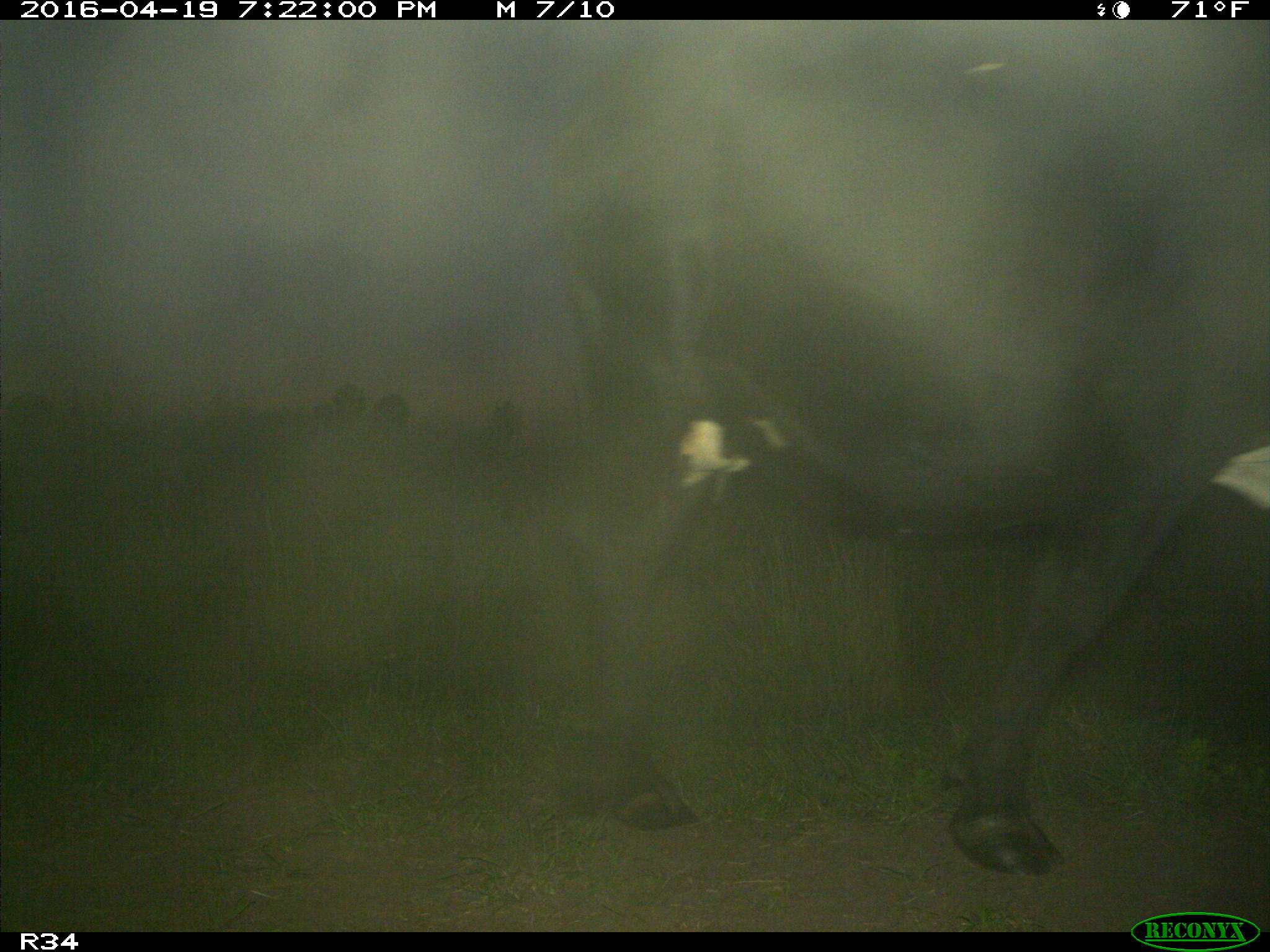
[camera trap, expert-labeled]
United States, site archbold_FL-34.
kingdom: Animalia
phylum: Chordata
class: Mammalia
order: Artiodactyla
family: Bovidae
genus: Bos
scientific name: Bos taurus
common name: domestic cow